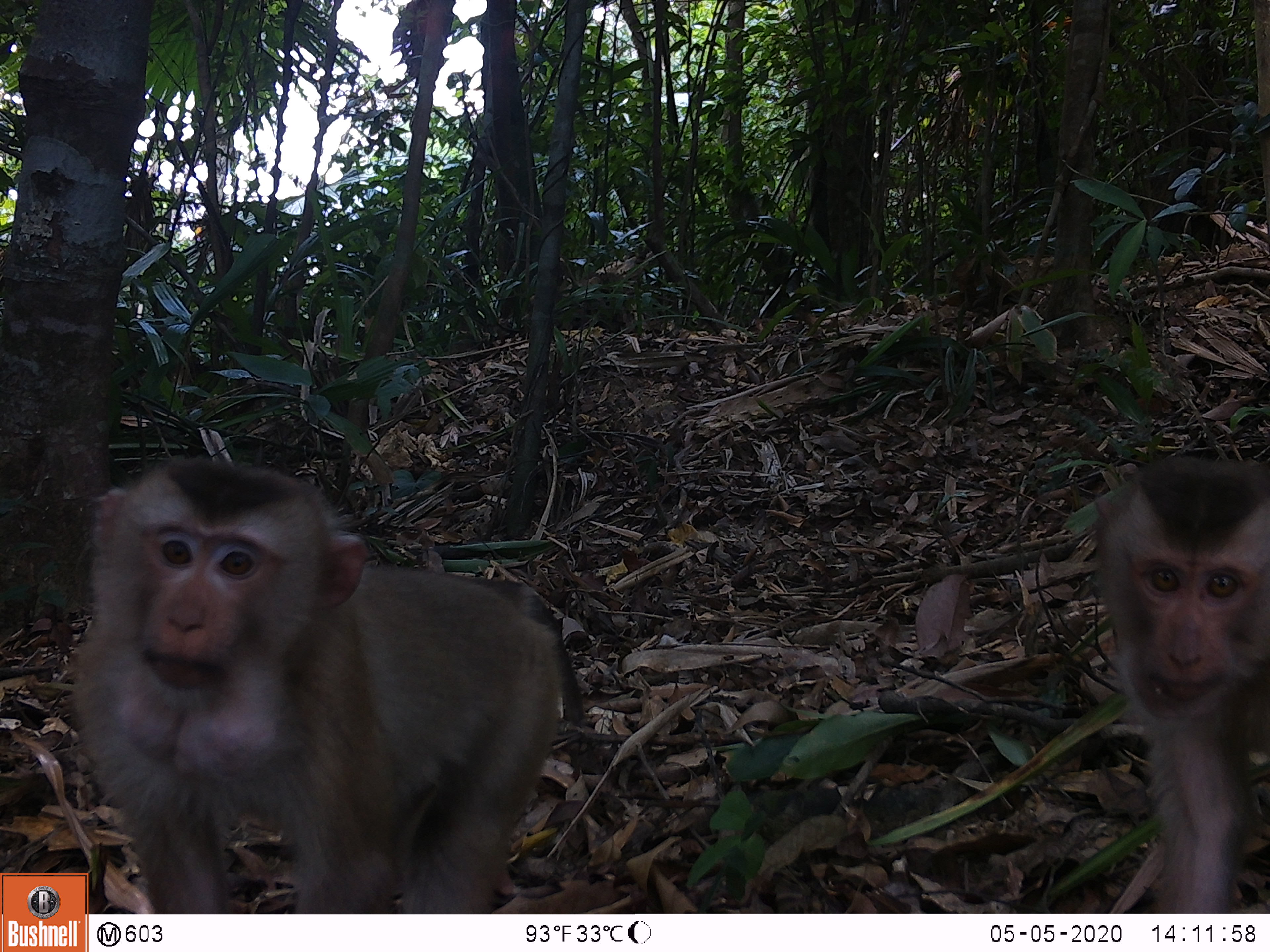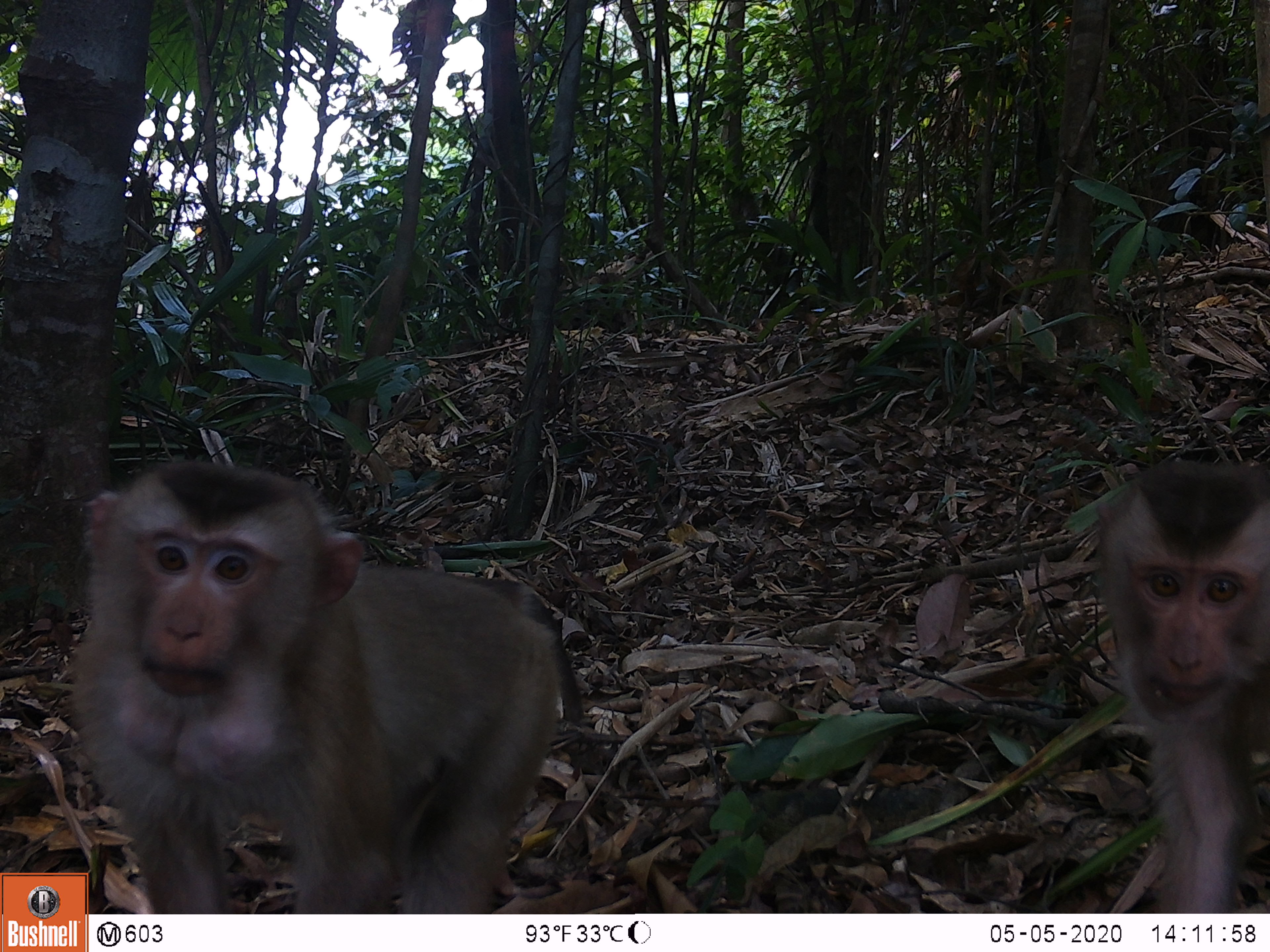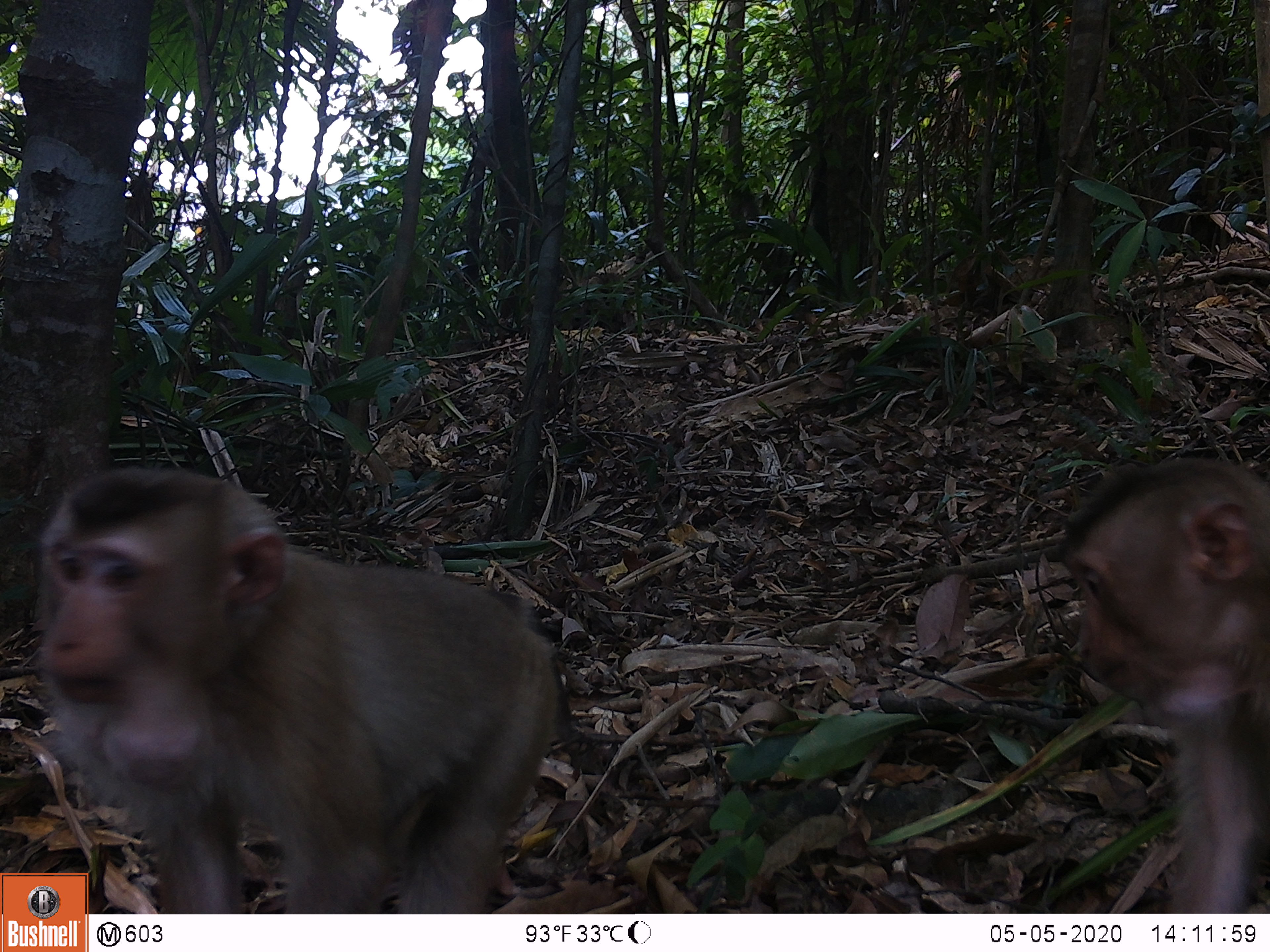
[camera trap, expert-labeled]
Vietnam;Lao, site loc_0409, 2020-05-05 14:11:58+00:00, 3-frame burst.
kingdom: Animalia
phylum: Chordata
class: Mammalia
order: Primates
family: Cercopithecidae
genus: Macaca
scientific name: Macaca nemestrina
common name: pig-tailed macaque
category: pig tailed macaque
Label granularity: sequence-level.